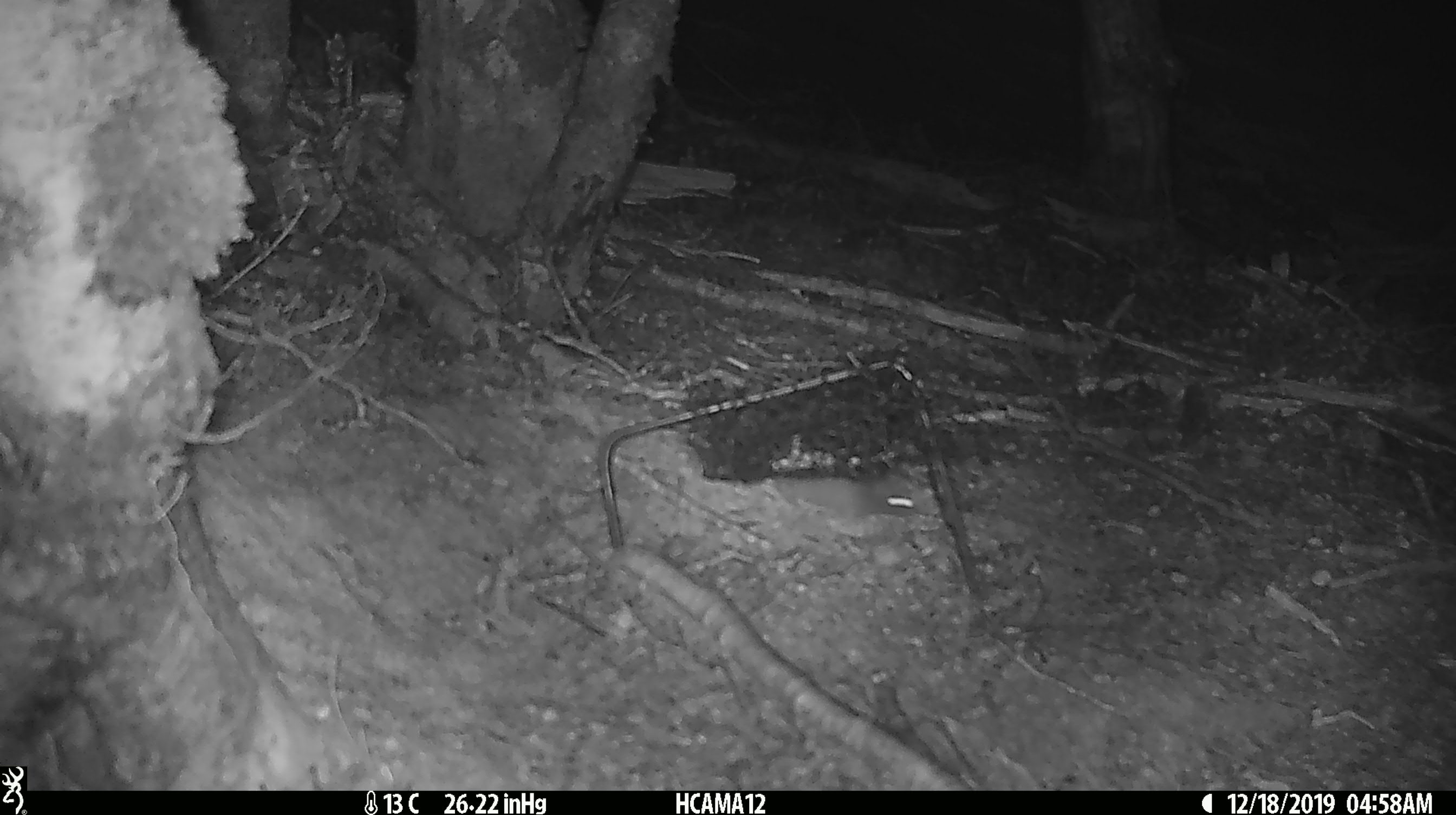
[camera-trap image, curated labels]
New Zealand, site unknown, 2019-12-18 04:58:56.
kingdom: Animalia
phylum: Chordata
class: Mammalia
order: Rodentia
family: Muridae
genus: Mus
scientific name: Mus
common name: mouse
Mouse (Mus).